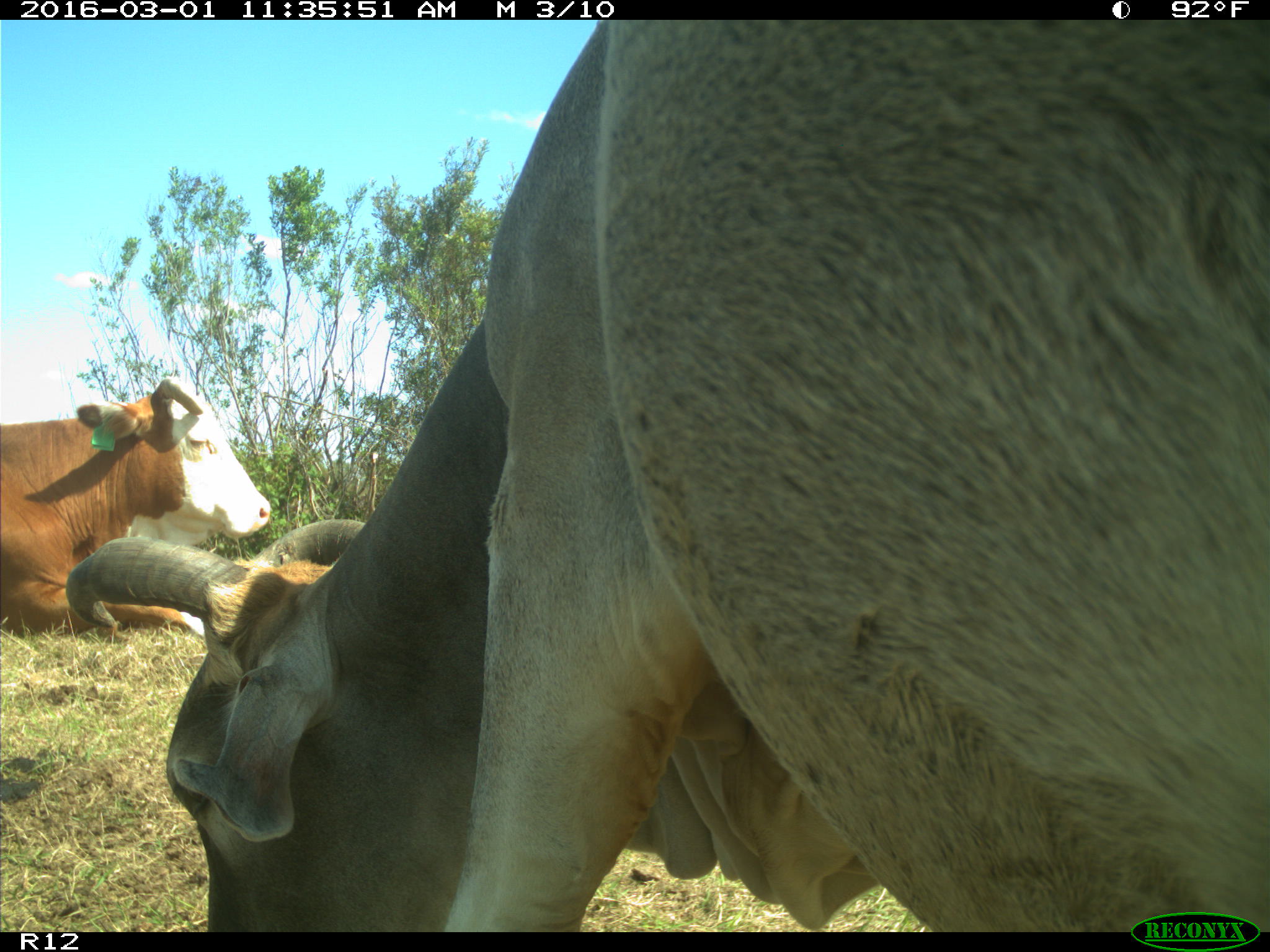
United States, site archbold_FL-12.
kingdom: Animalia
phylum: Chordata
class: Mammalia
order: Artiodactyla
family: Bovidae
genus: Bos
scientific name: Bos taurus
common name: domestic cow